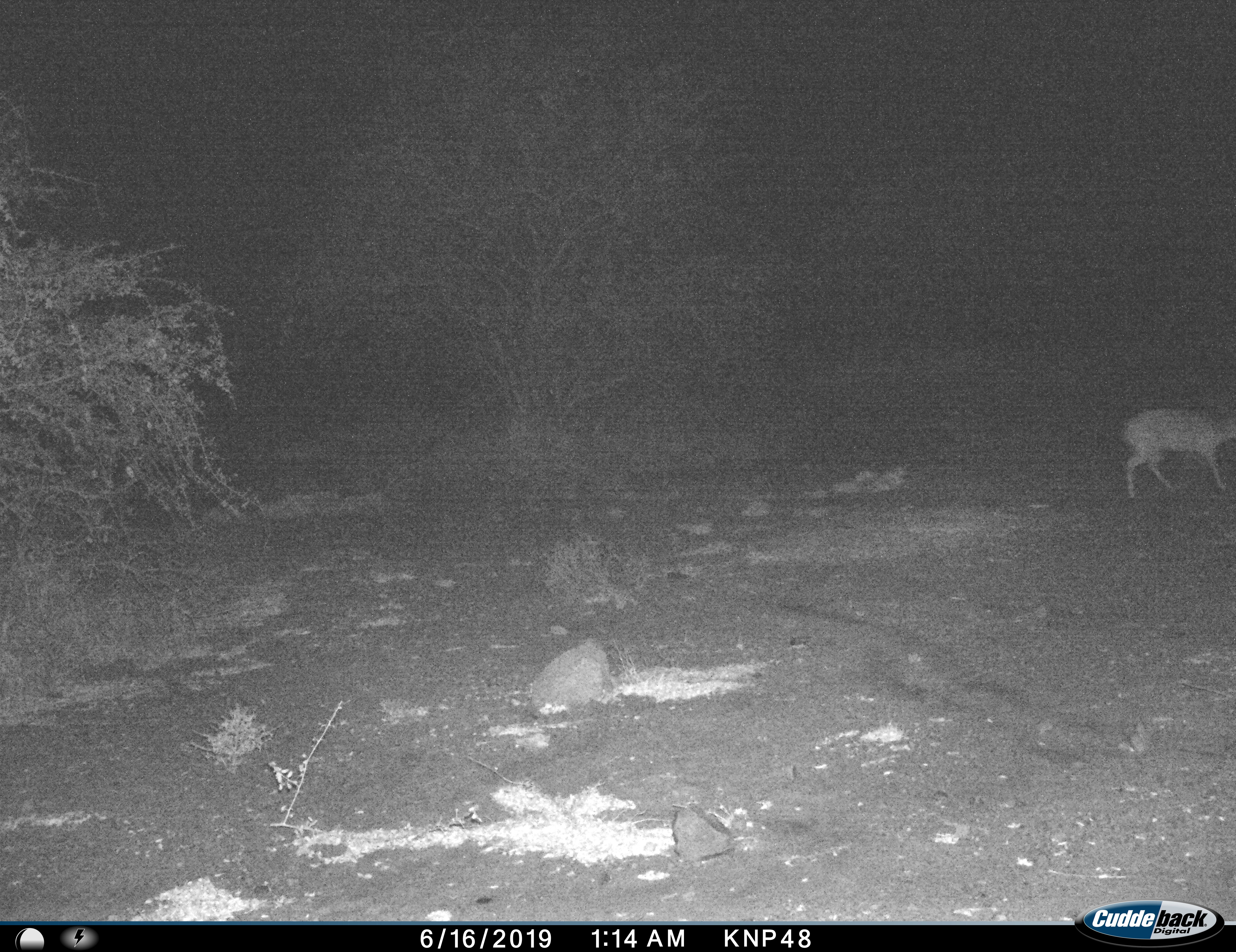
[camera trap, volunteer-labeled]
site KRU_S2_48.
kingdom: Animalia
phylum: Chordata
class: Mammalia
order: Artiodactyla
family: Bovidae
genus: Aepyceros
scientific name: Aepyceros melampus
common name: impala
Impala (Aepyceros melampus), count 1. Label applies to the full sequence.